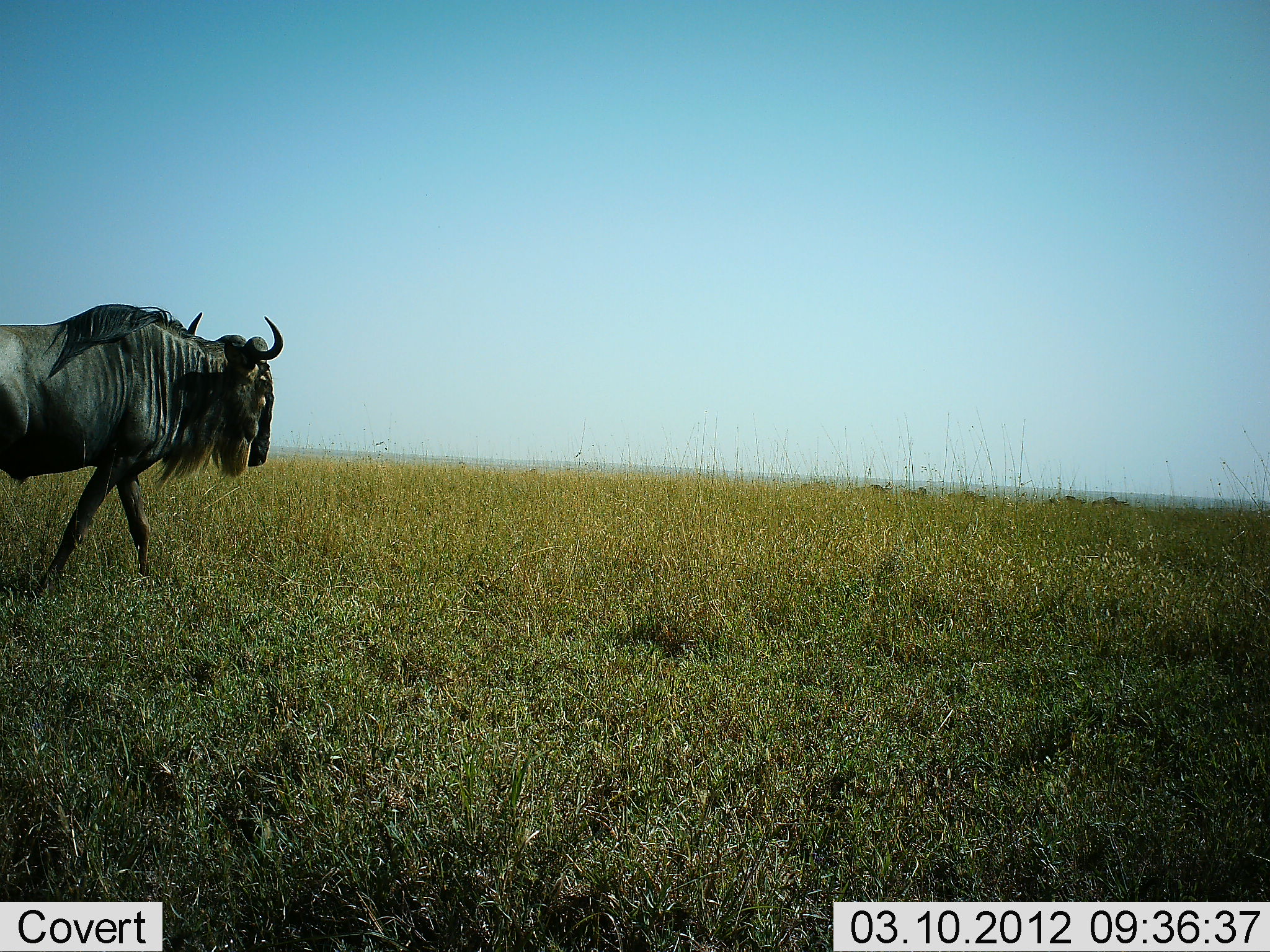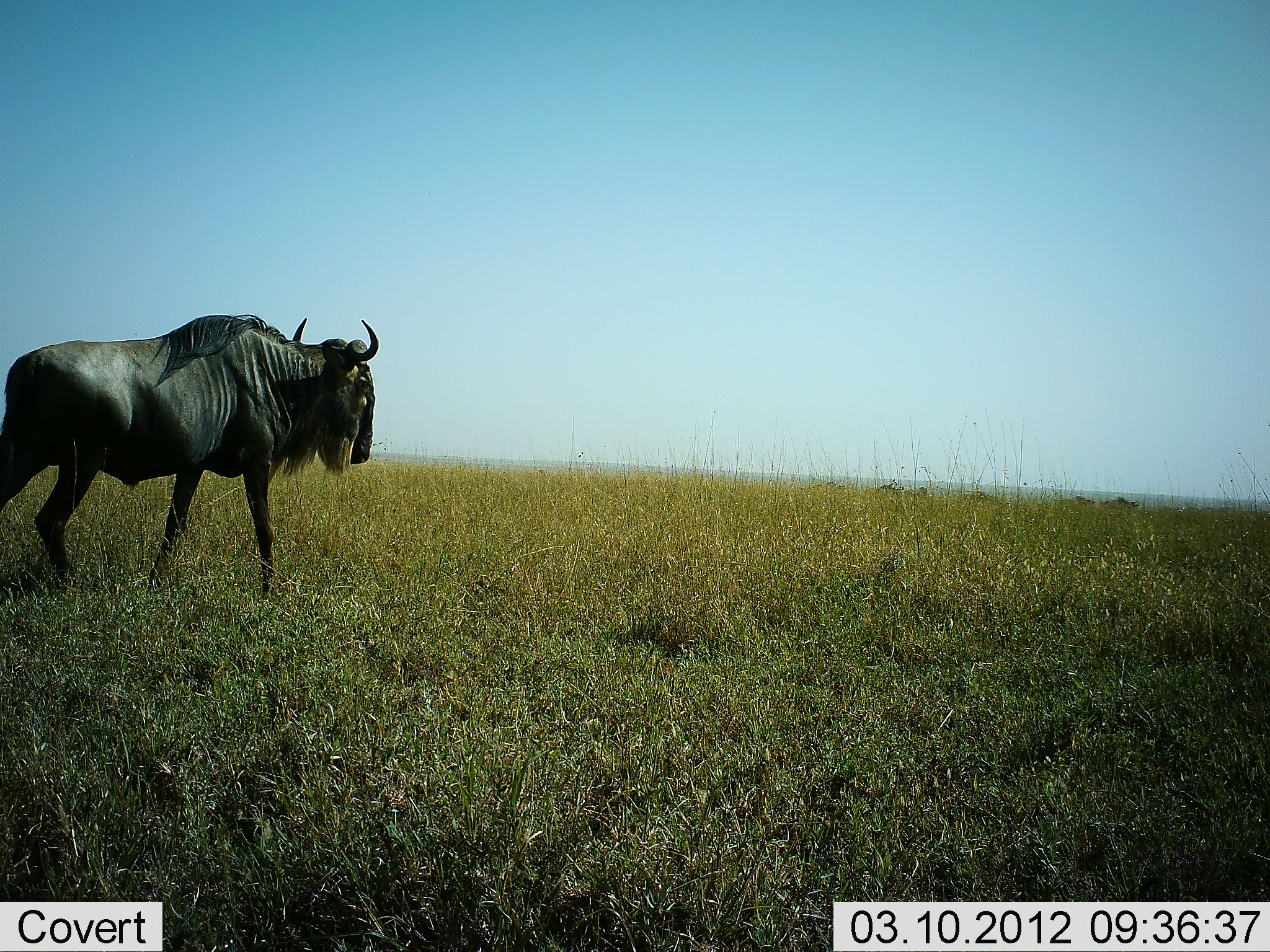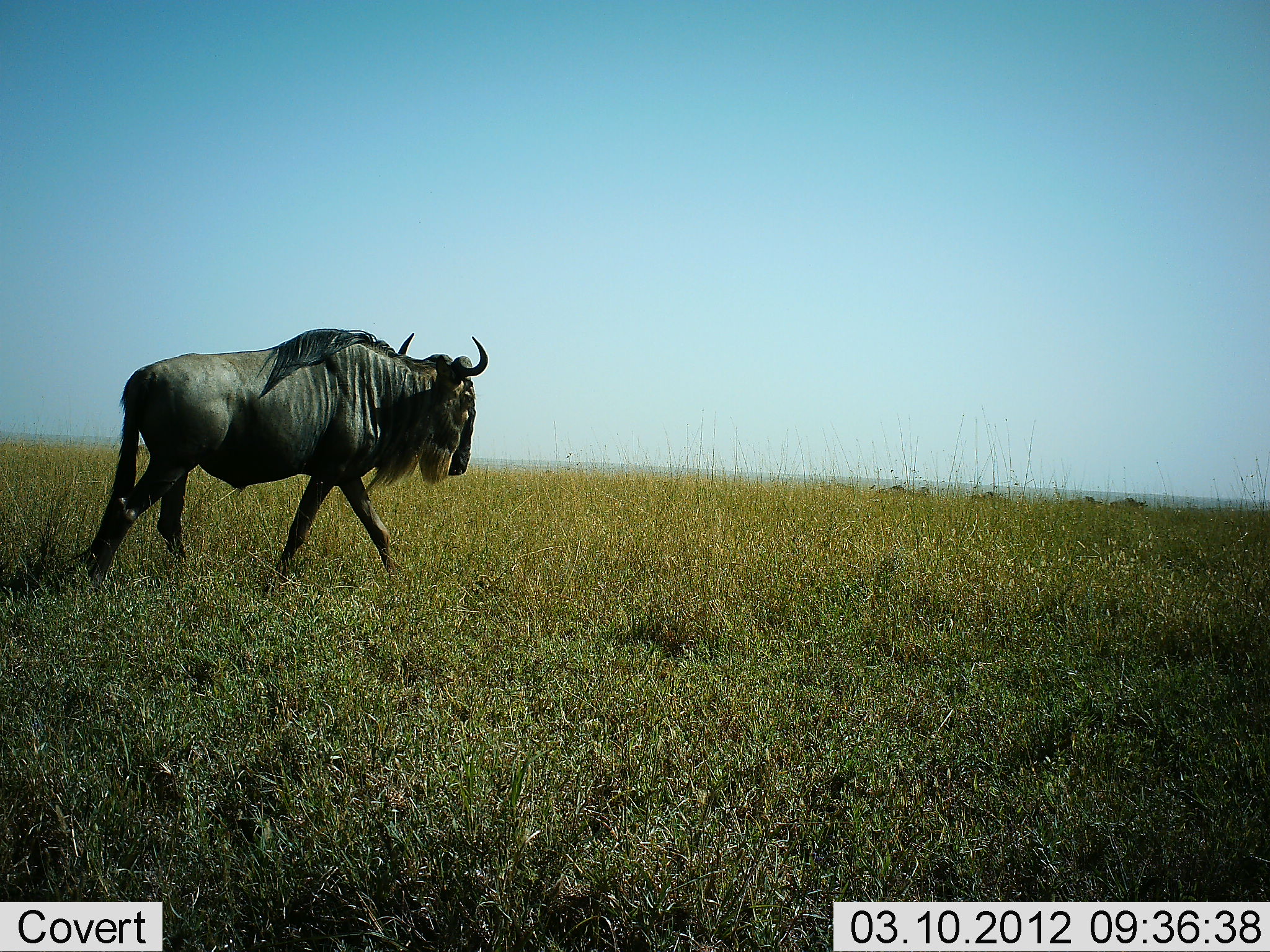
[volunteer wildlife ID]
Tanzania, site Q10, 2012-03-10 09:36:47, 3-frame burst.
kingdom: Animalia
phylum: Chordata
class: Mammalia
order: Artiodactyla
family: Bovidae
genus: Connochaetes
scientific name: Connochaetes taurinus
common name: blue wildebeest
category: wildebeest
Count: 1.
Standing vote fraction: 11%.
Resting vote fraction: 0%.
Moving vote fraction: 96%.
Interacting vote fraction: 0%.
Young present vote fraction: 0%.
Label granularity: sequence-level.